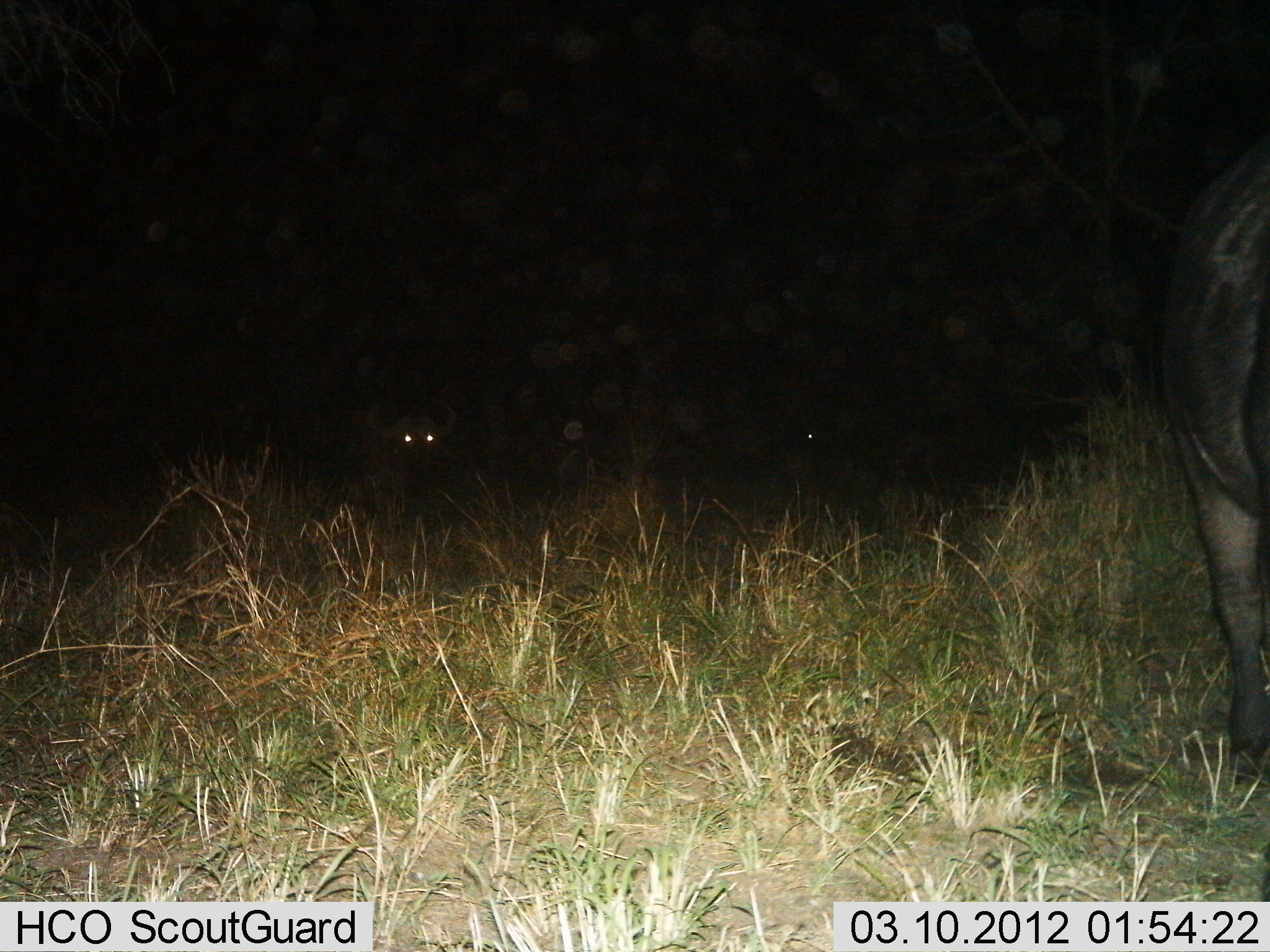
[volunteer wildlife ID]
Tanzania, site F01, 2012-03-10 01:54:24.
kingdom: Animalia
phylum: Chordata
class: Mammalia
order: Artiodactyla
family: Bovidae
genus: Syncerus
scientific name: Syncerus caffer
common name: cape buffalo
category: buffalo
Buffalo (cape buffalo) (Syncerus caffer), count 2. Behavior (volunteer vote fractions): standing 94%, resting 18%, moving 12%, interacting 0%. Young present (vote fraction): 0%. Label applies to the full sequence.